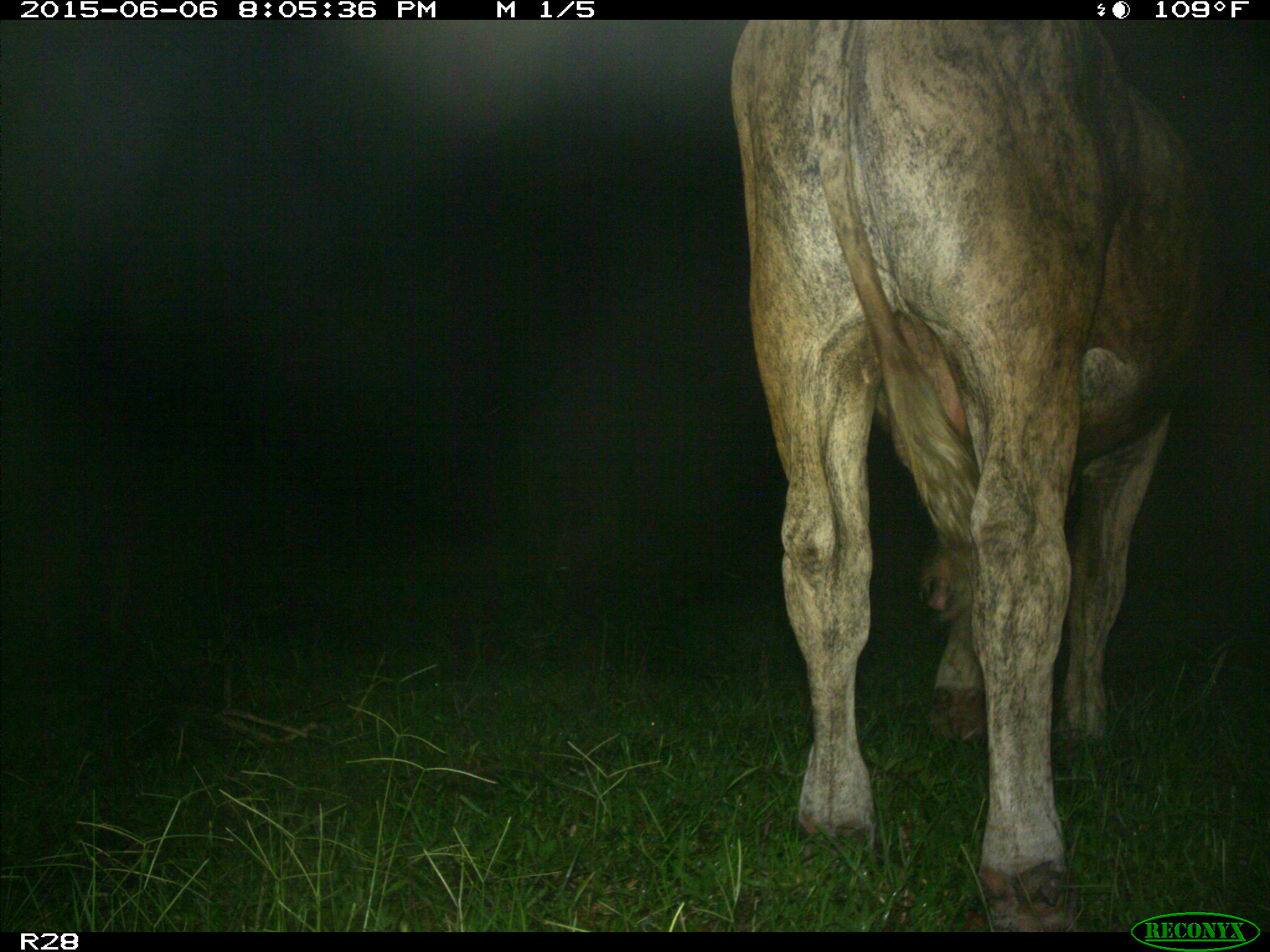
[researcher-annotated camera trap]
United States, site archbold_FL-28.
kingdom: Animalia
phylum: Chordata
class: Mammalia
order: Artiodactyla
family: Bovidae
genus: Bos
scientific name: Bos taurus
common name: domestic cow